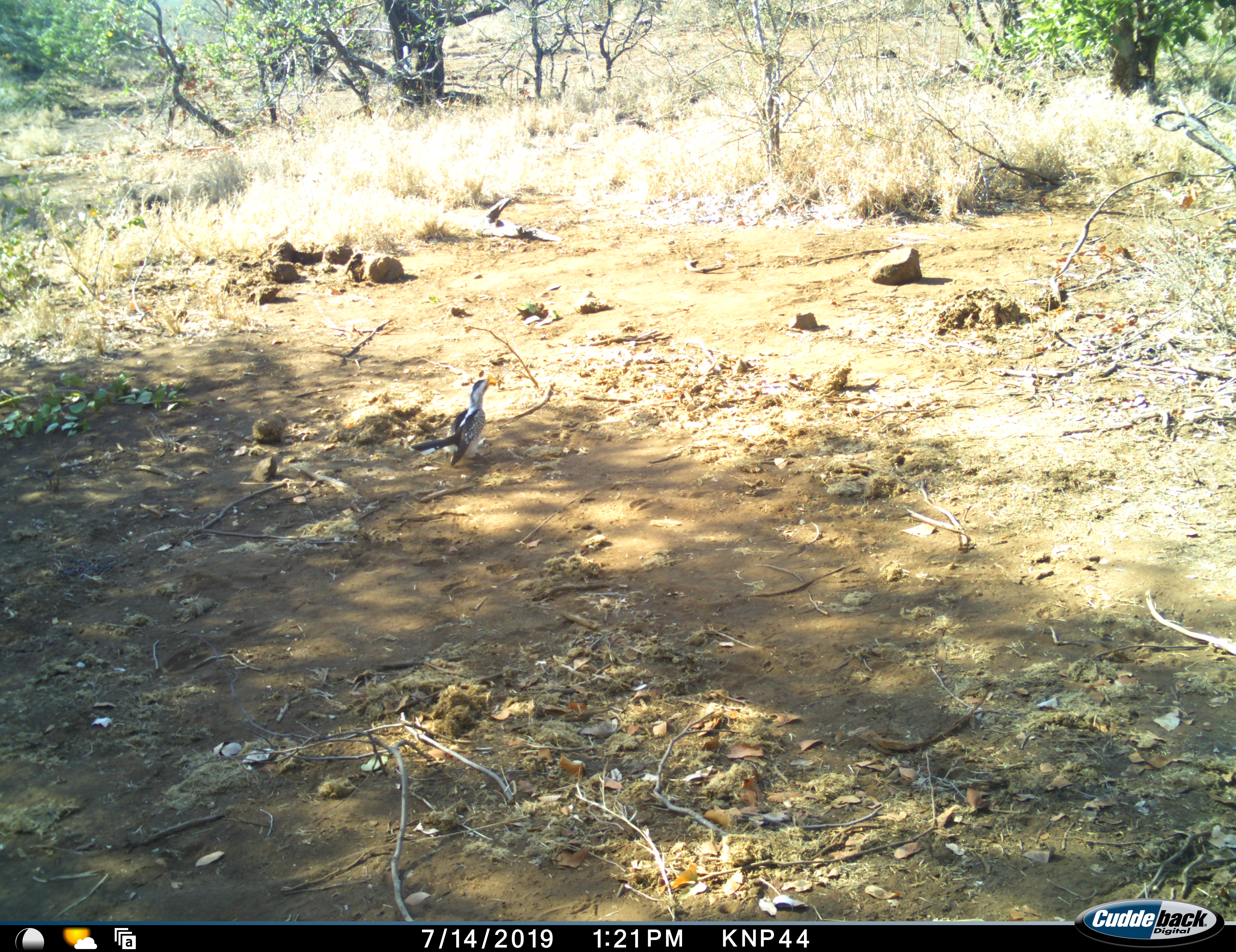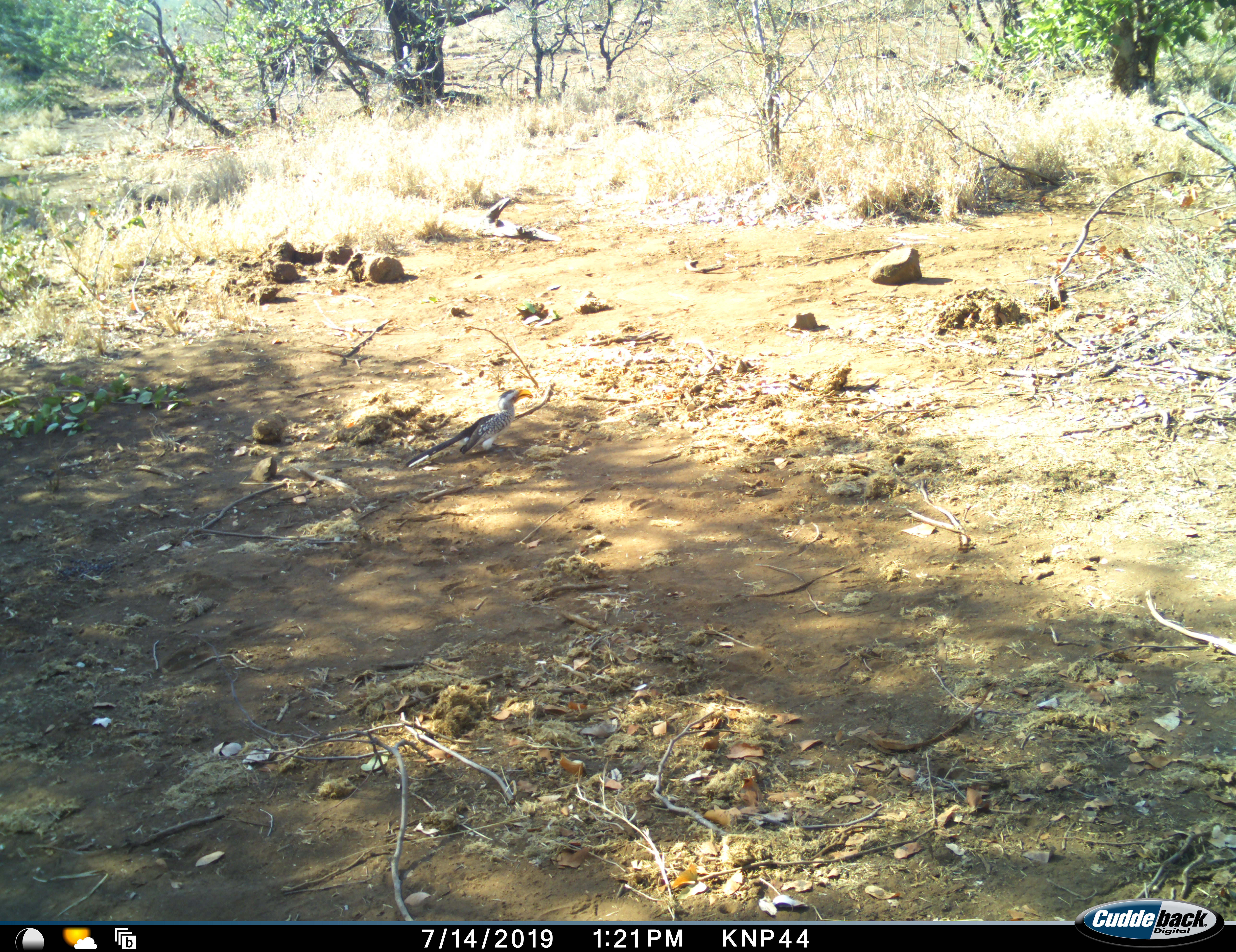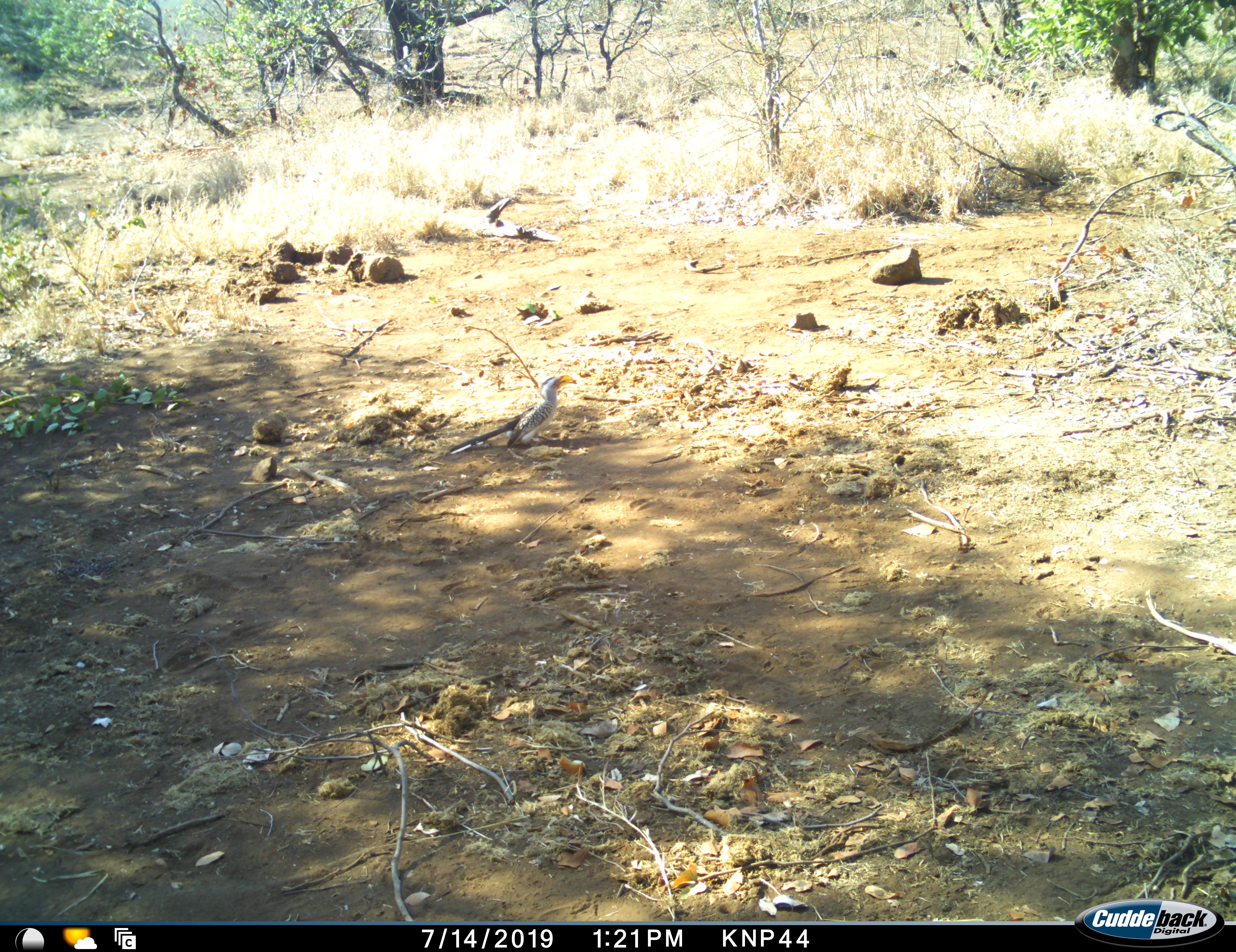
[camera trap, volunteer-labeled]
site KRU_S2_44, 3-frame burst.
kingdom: Animalia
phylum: Chordata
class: Aves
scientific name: Aves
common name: bird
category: birdother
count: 1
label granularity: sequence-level